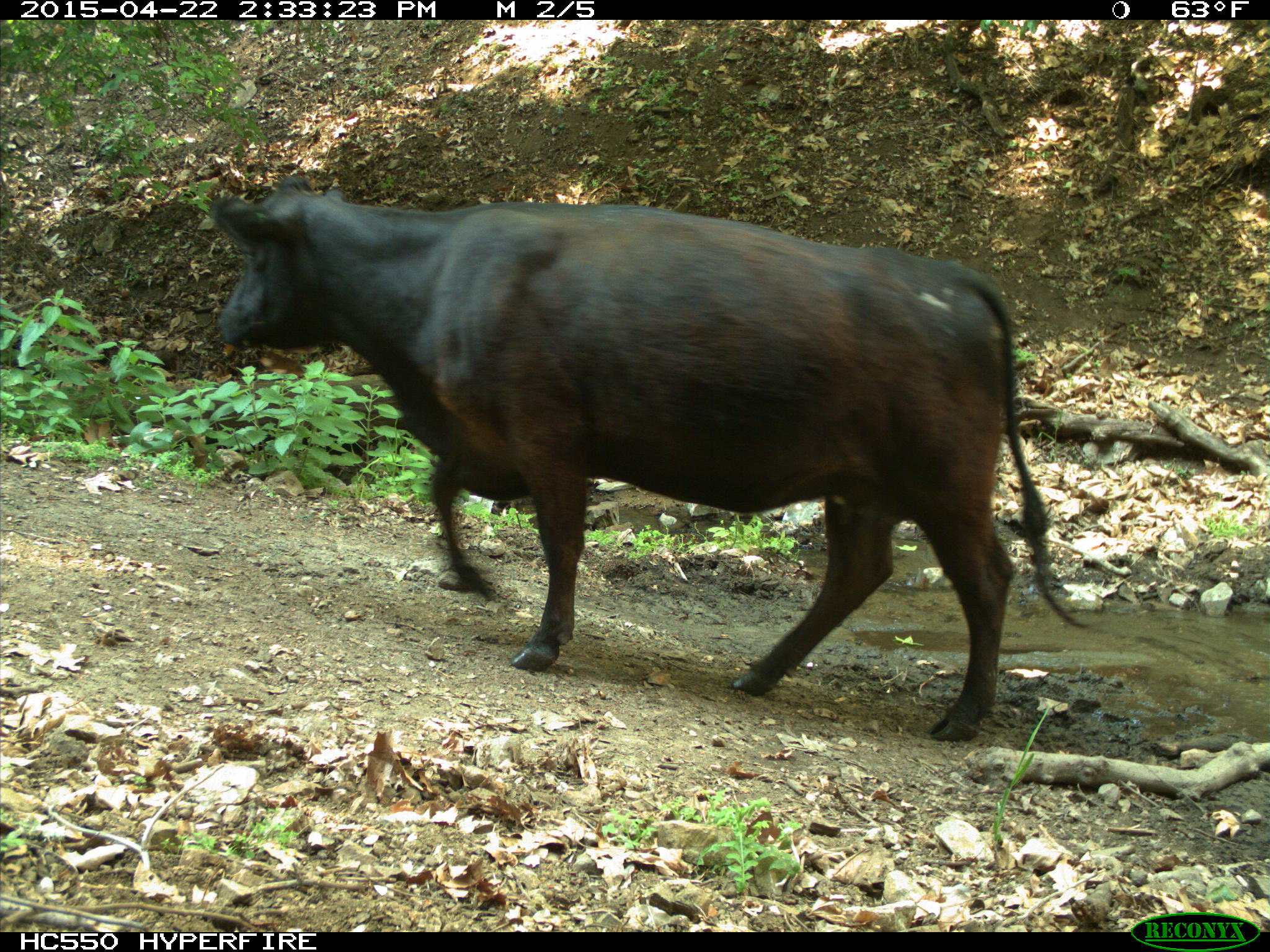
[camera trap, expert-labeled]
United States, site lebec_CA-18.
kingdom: Animalia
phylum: Chordata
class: Mammalia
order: Artiodactyla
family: Bovidae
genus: Bos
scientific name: Bos taurus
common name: domestic cow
Bos taurus (domestic cow).